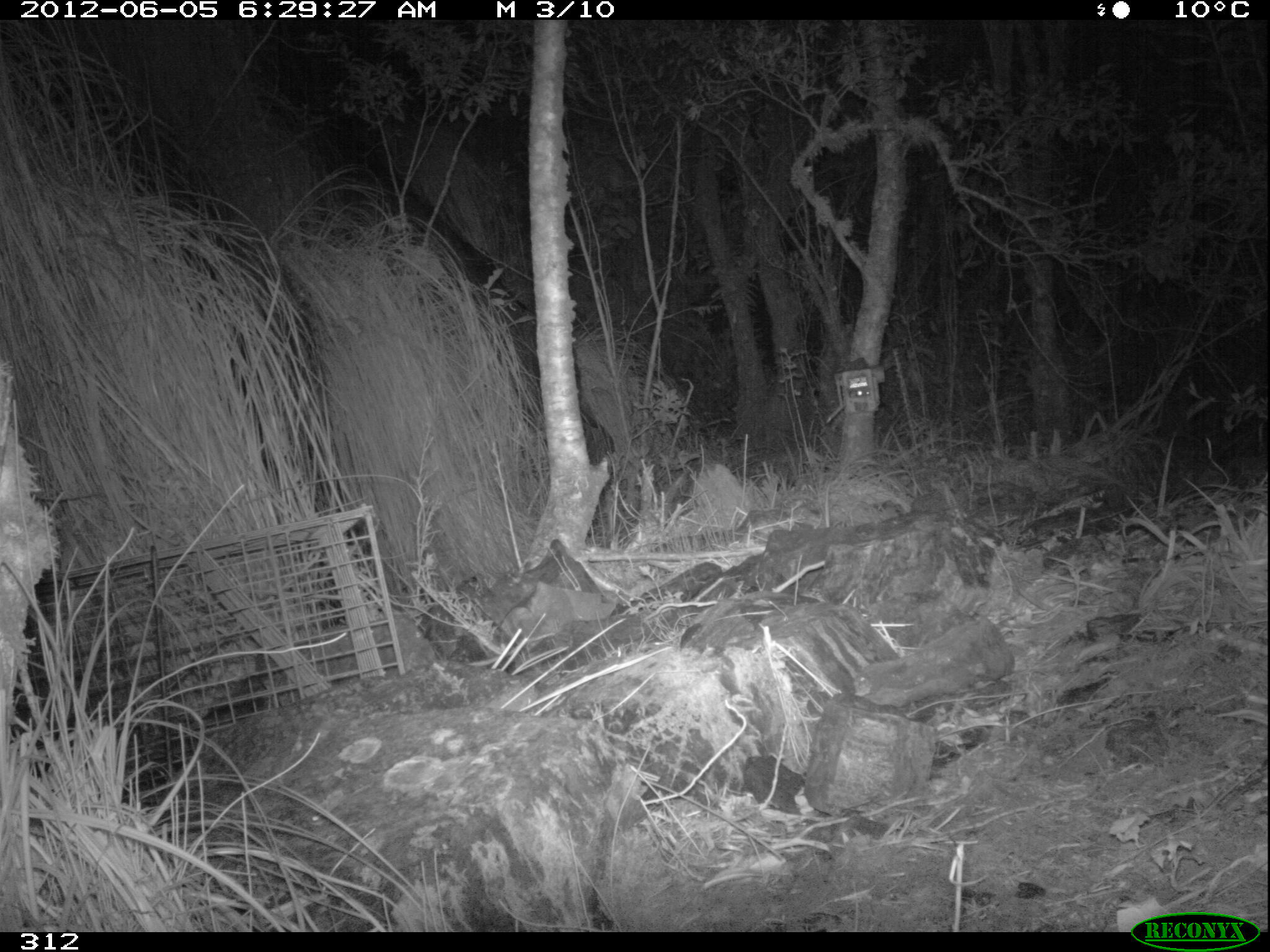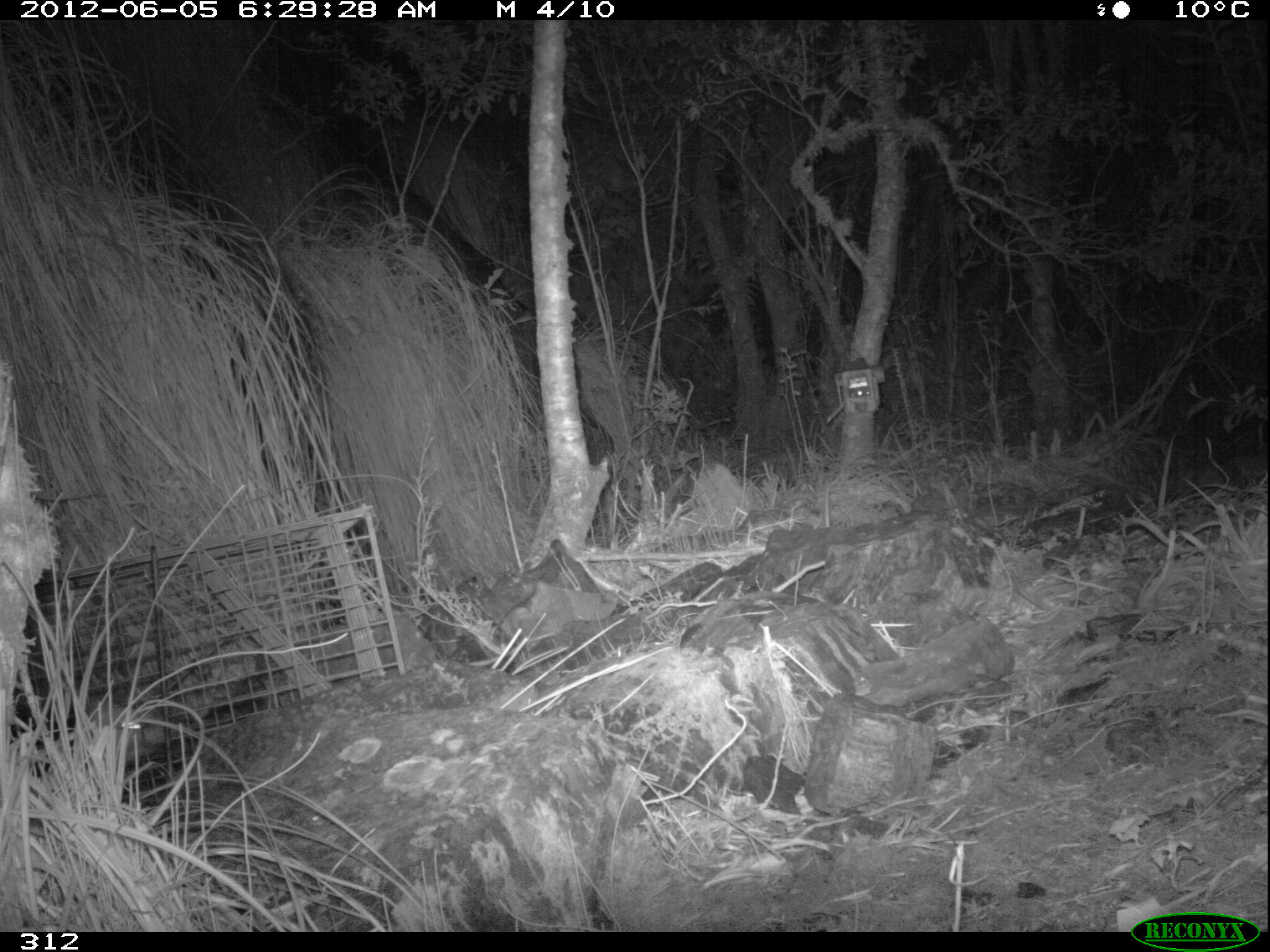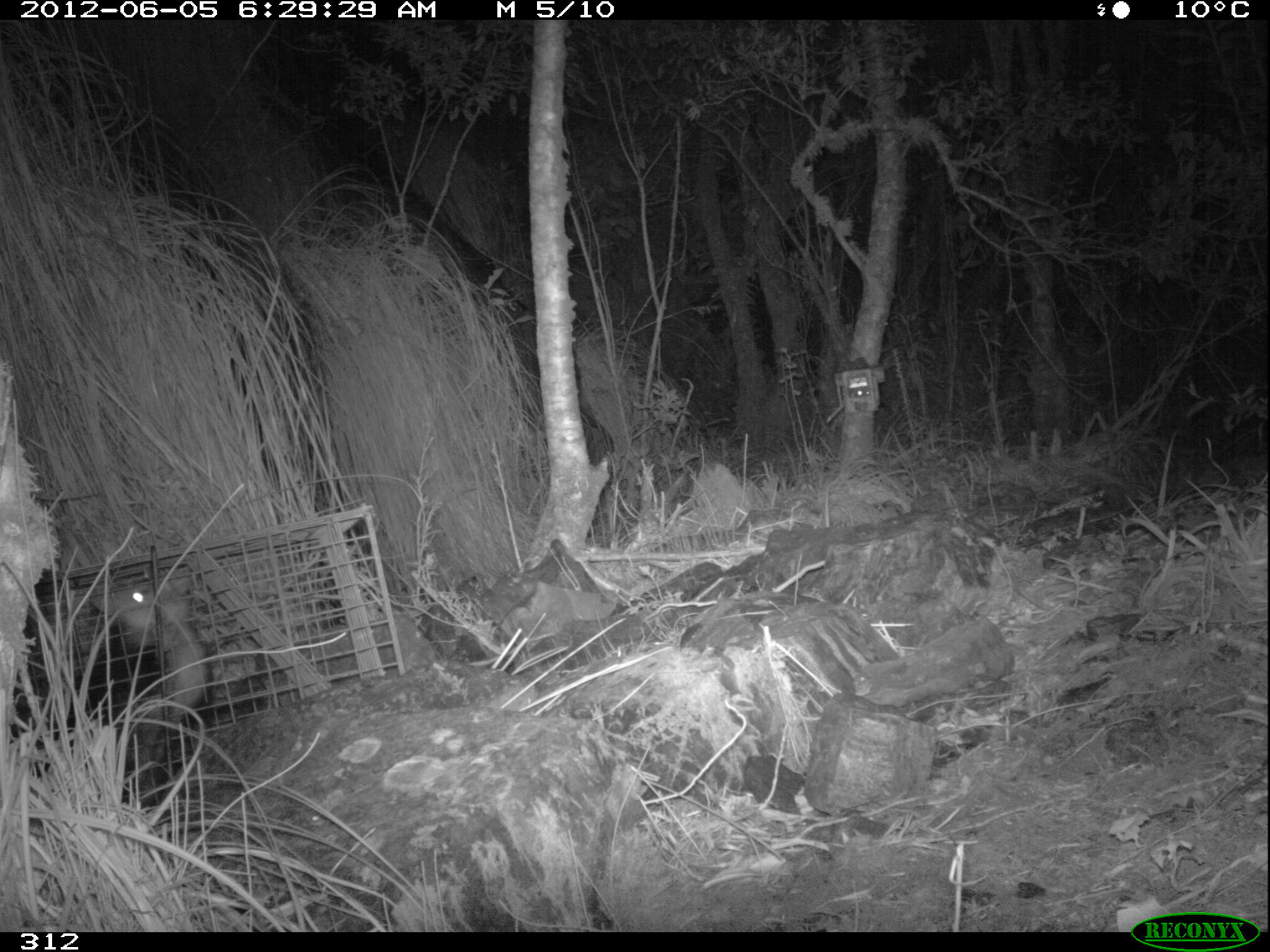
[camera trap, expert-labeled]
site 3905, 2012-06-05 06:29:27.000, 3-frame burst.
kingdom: Animalia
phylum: Chordata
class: Mammalia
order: Didelphimorphia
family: Didelphidae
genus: Didelphis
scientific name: Didelphis pernigra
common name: andean white-eared opossum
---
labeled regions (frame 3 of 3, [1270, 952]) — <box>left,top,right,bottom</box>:
didelphis pernigra: <box>6,567,212,810</box>